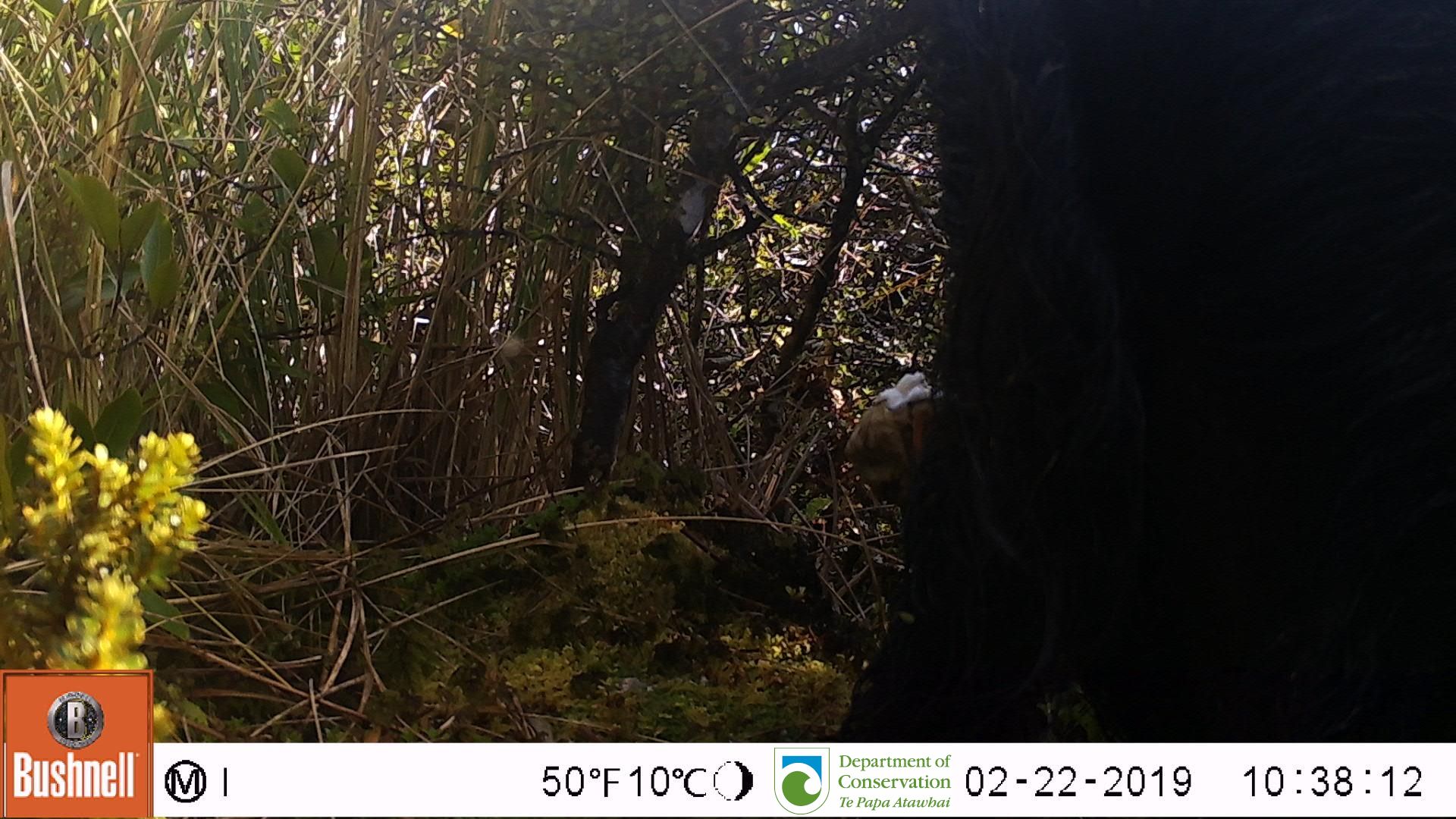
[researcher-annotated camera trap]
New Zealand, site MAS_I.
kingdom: Animalia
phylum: Chordata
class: Mammalia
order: Artiodactyla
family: Suidae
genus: Sus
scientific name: Sus scrofa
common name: pig